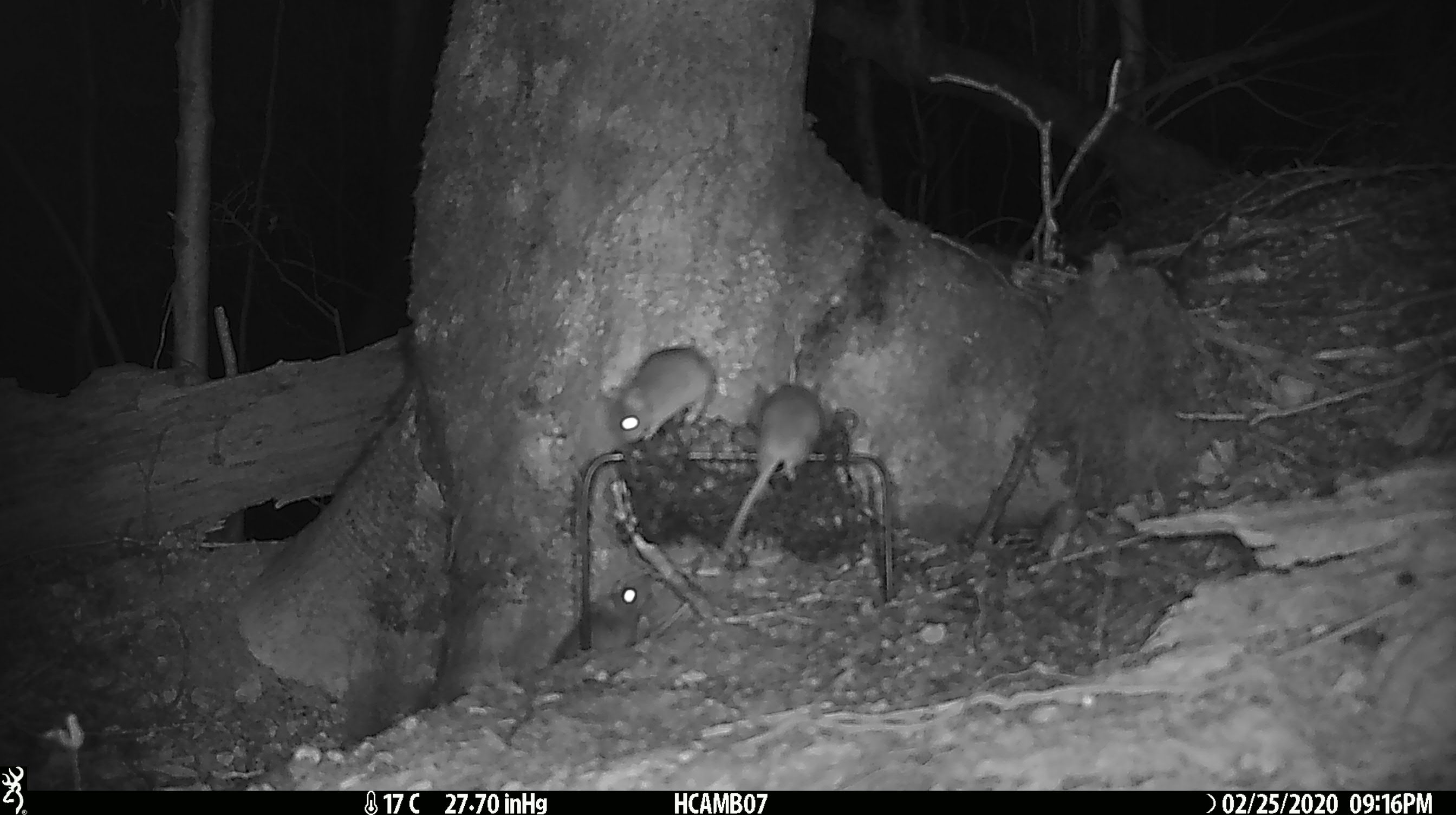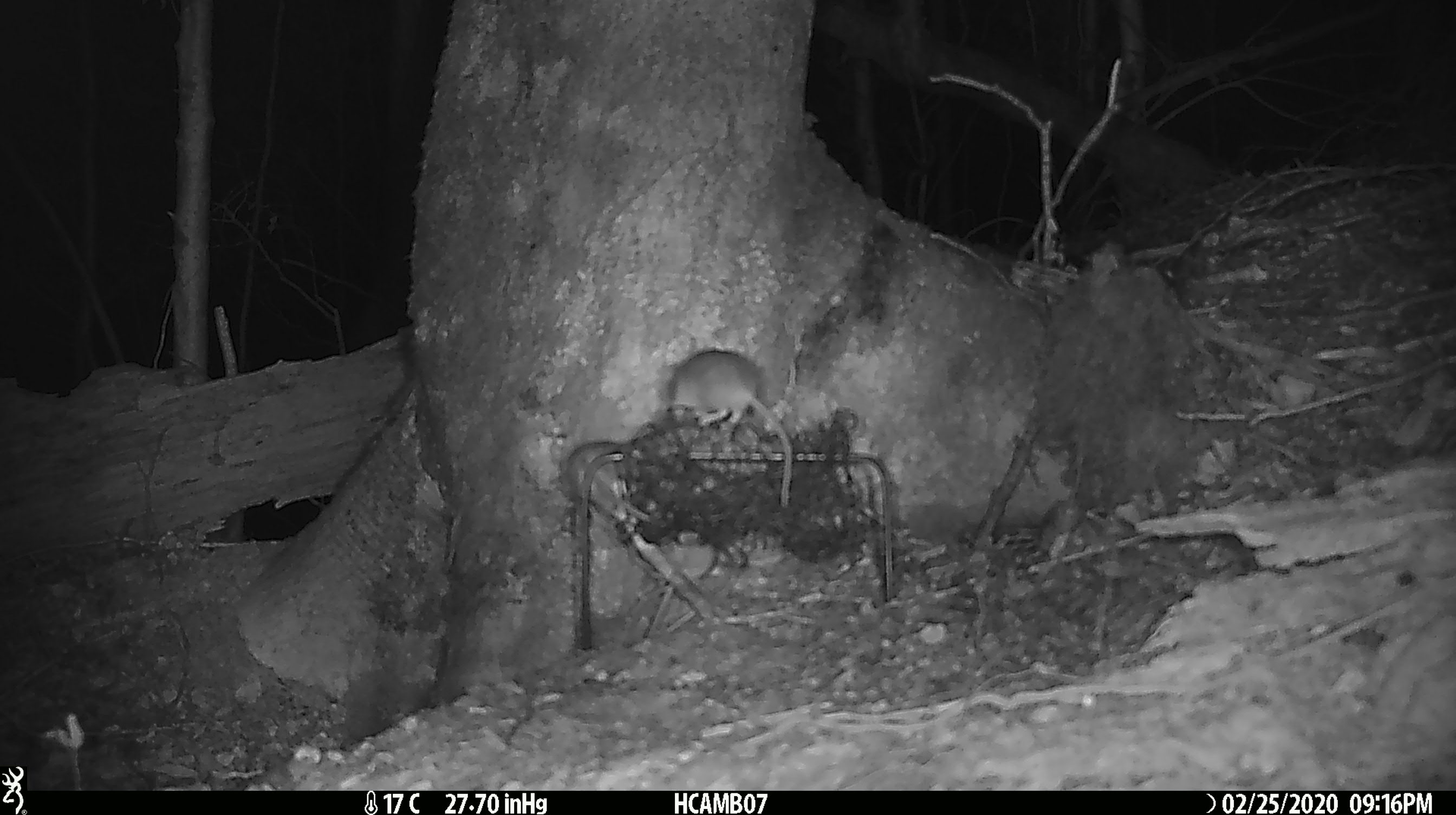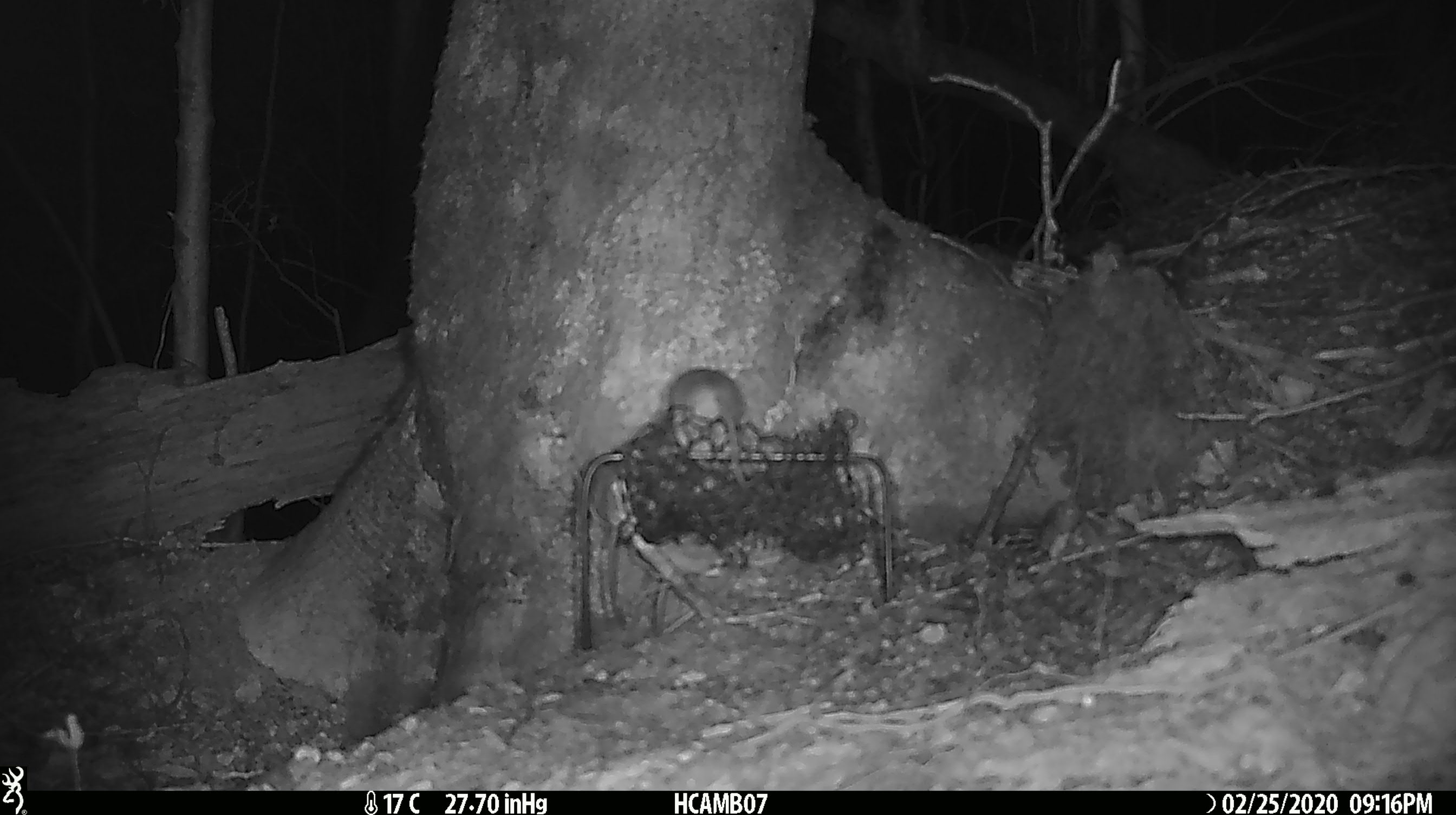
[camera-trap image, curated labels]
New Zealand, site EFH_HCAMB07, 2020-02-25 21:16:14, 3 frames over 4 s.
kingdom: Animalia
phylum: Chordata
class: Mammalia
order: Rodentia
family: Muridae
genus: Mus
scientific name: Mus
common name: mouse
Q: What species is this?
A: Mouse (Mus).